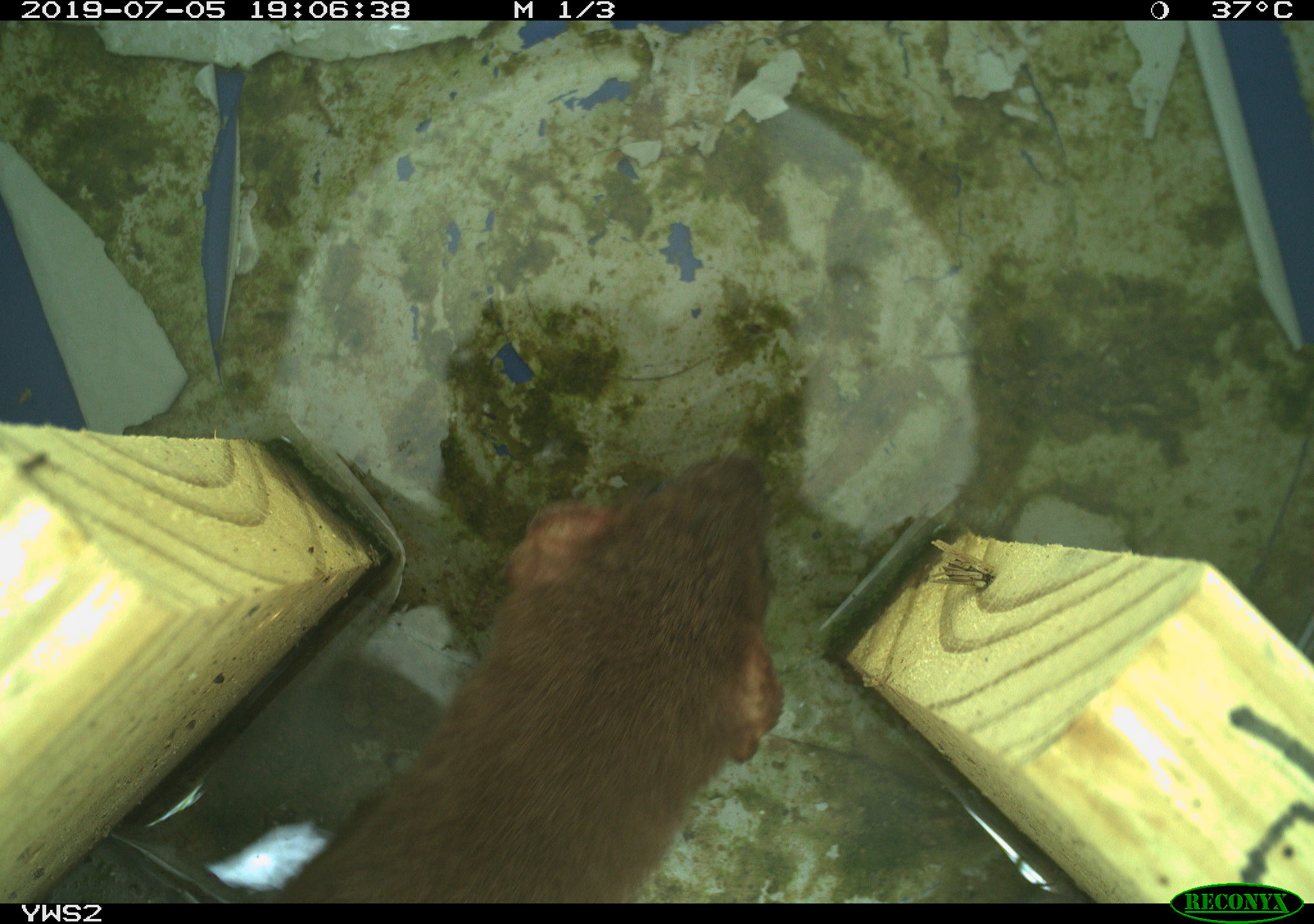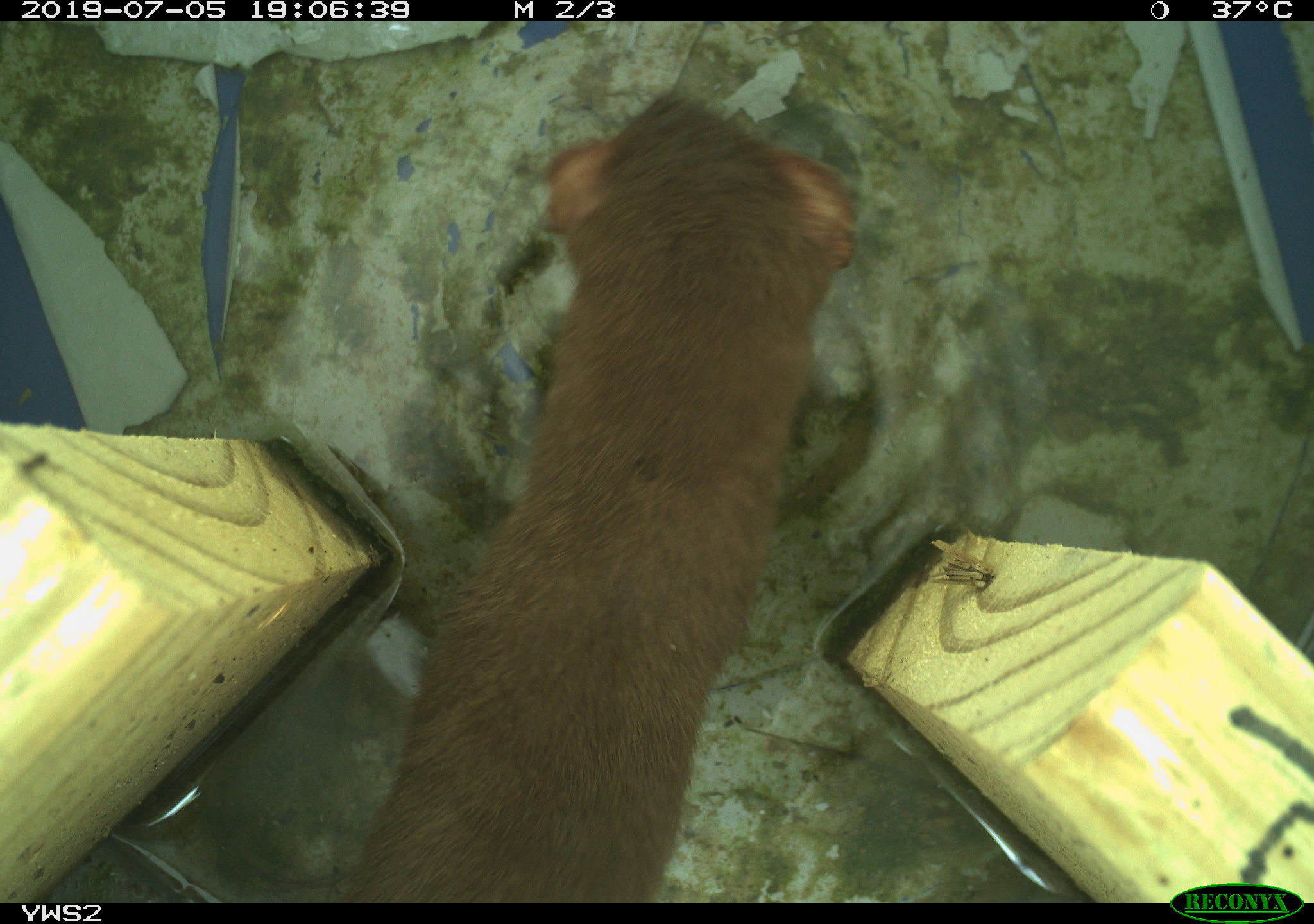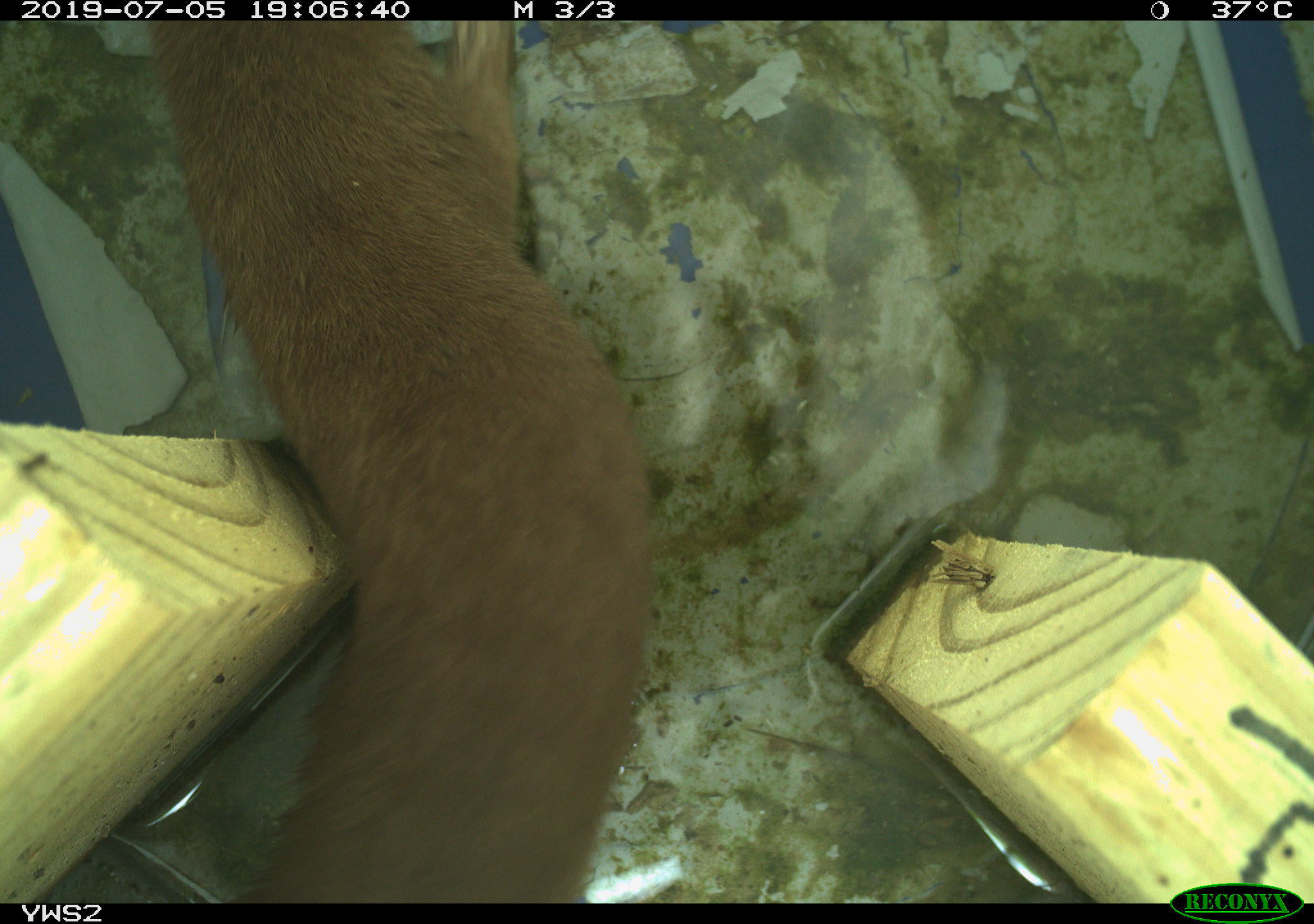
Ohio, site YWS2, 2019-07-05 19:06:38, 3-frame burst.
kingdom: Animalia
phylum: Chordata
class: Mammalia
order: Carnivora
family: Mustelidae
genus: Neogale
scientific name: Neogale frenata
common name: long-tailed weasel